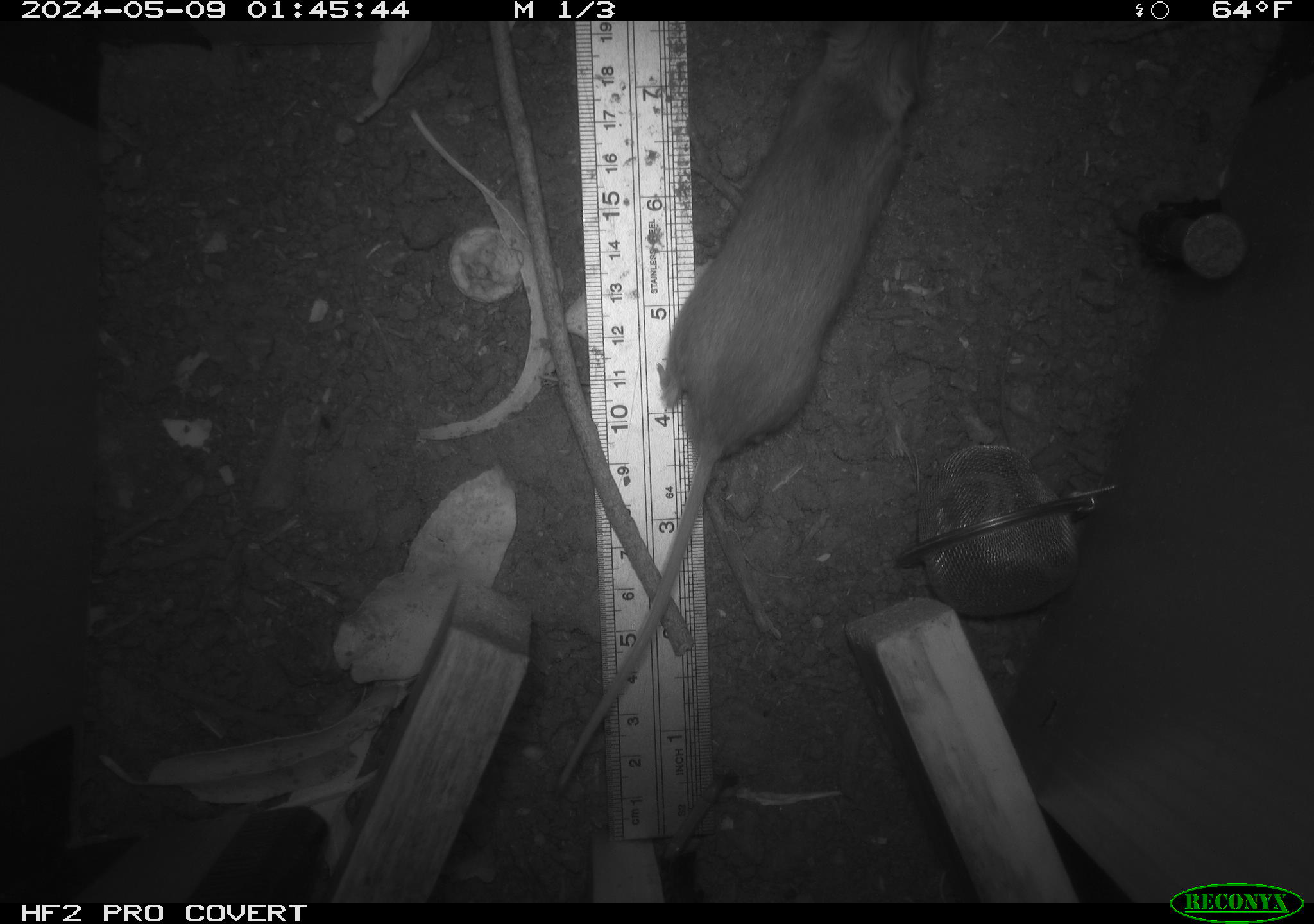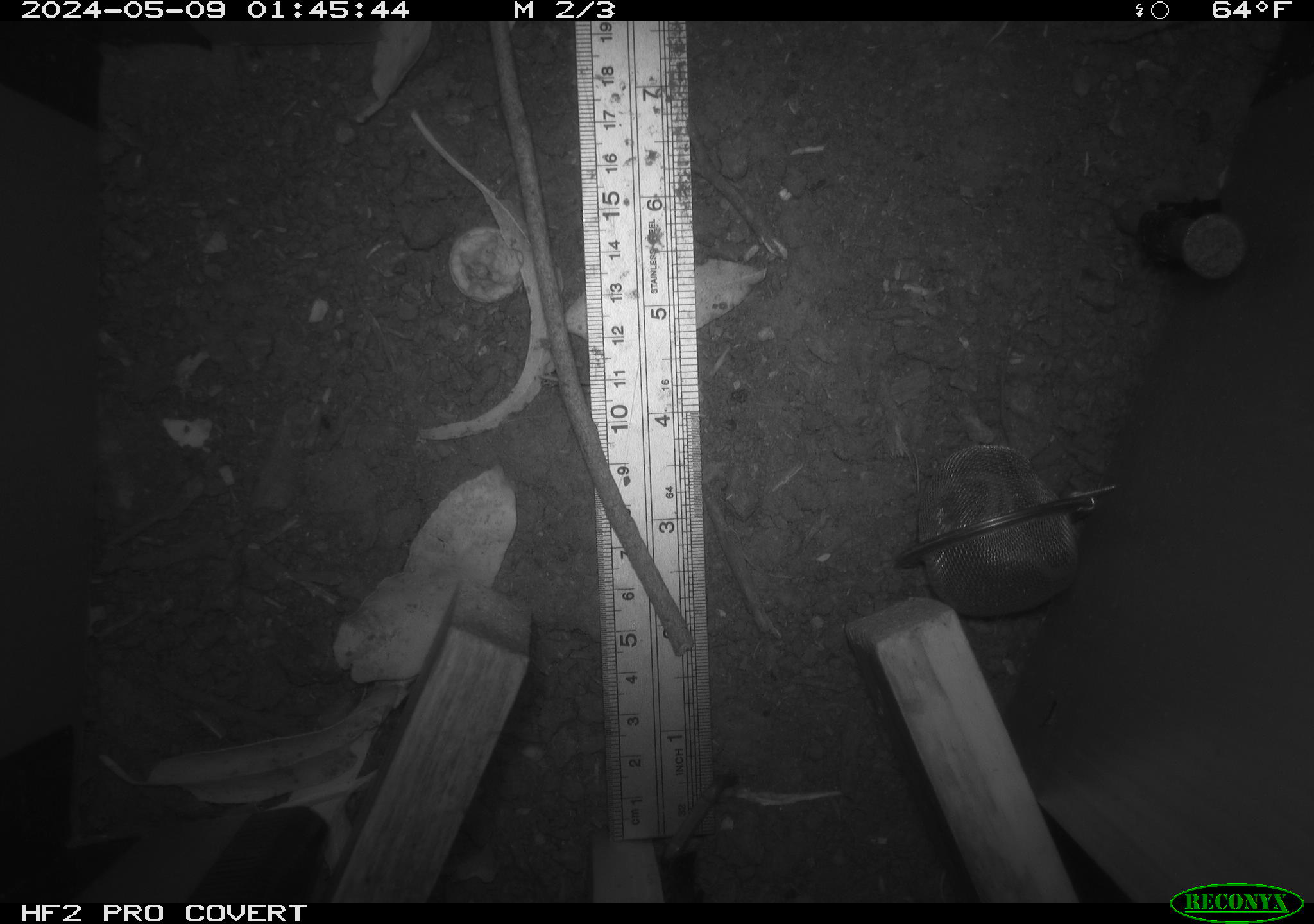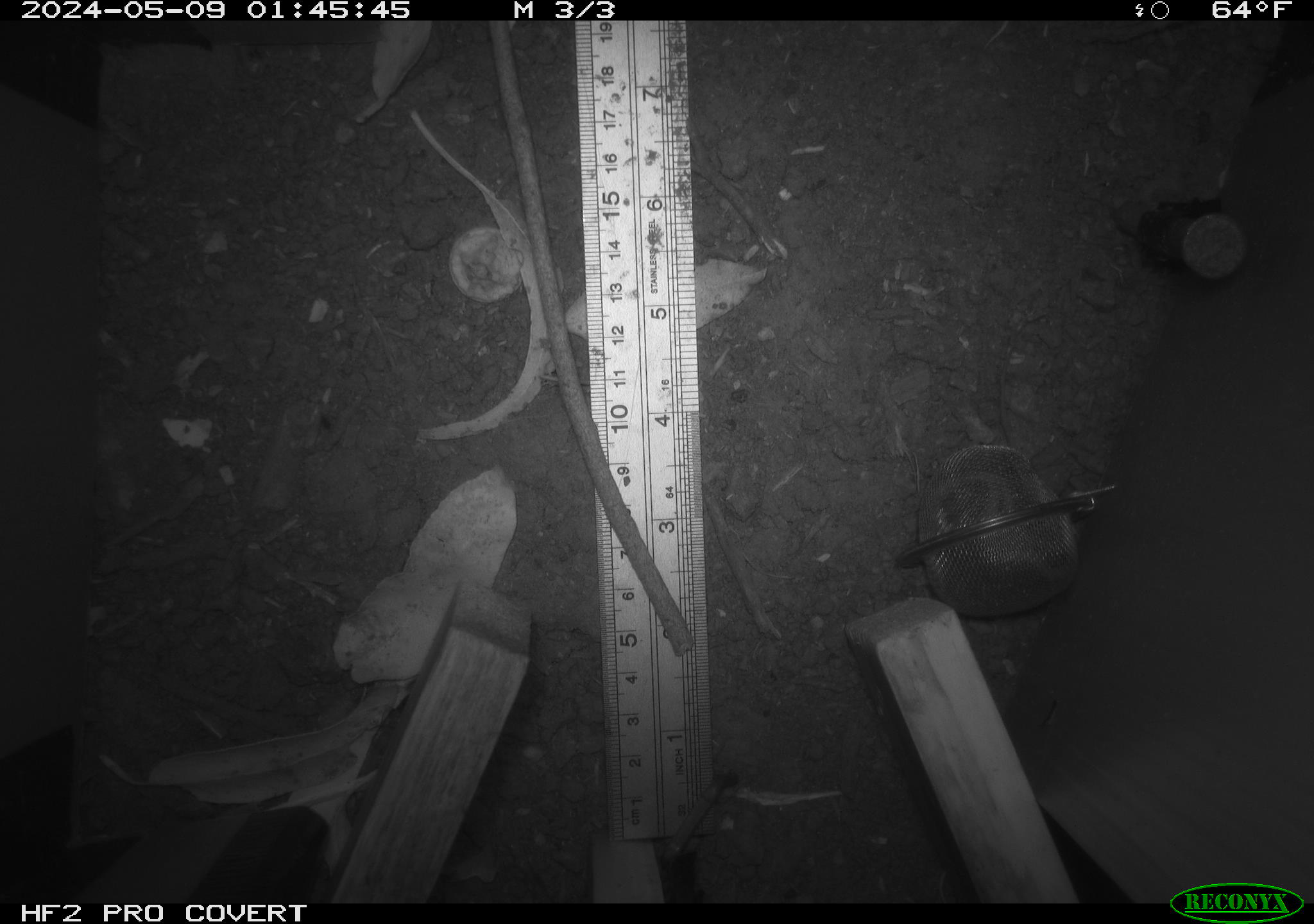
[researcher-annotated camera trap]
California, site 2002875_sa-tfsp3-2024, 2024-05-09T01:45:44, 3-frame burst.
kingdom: Animalia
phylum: Chordata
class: Mammalia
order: Rodentia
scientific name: Rodentia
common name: rodent